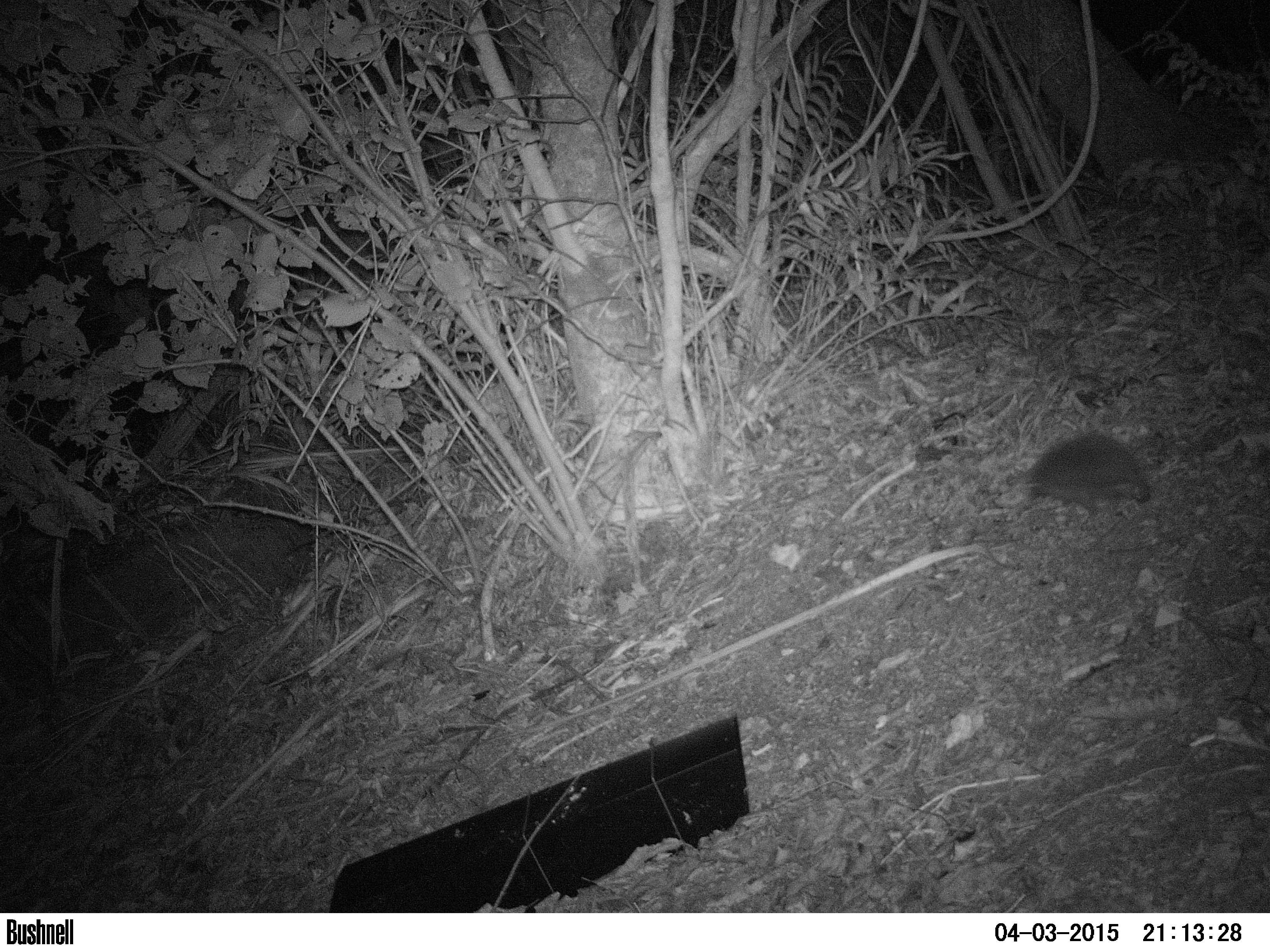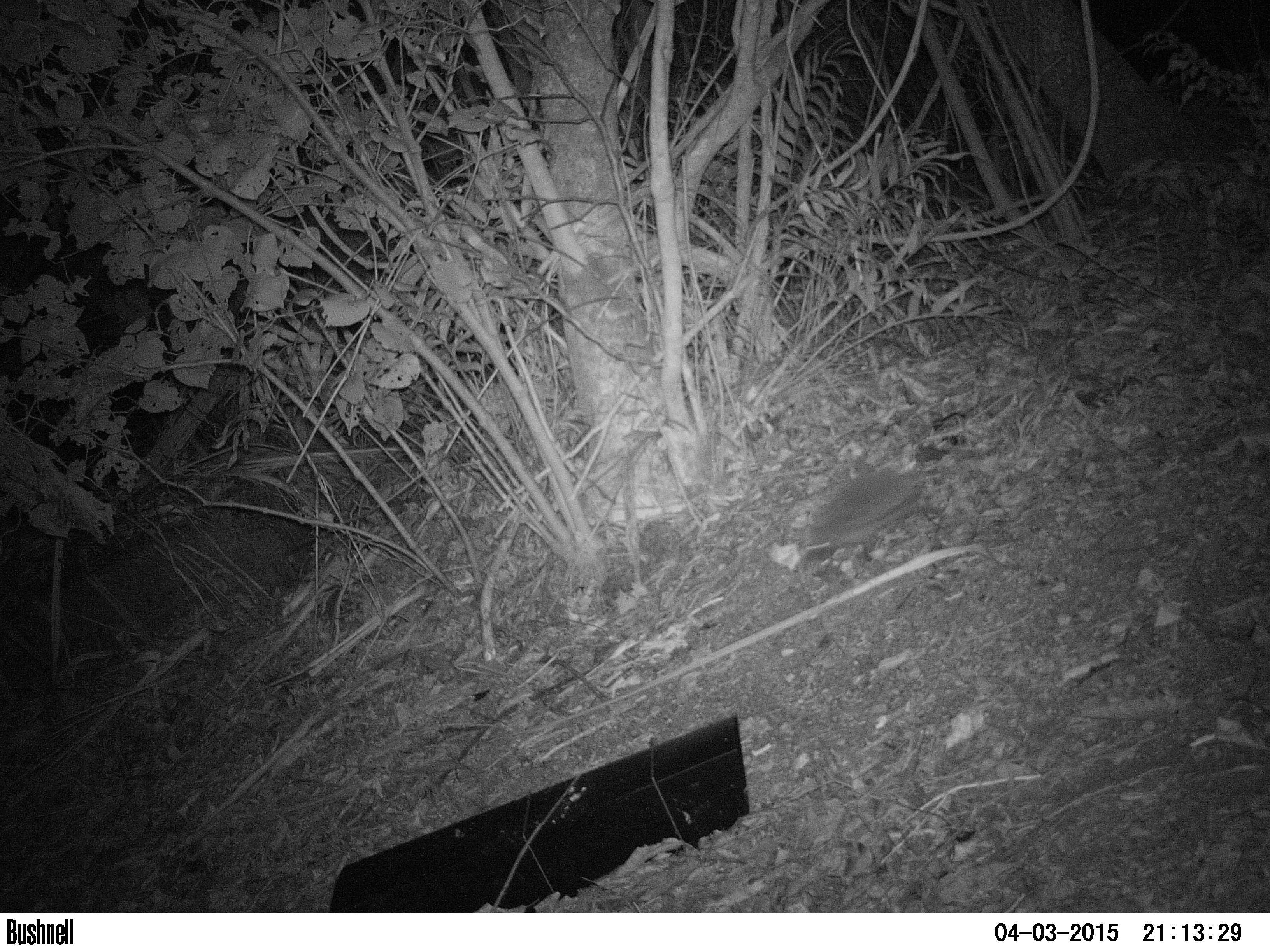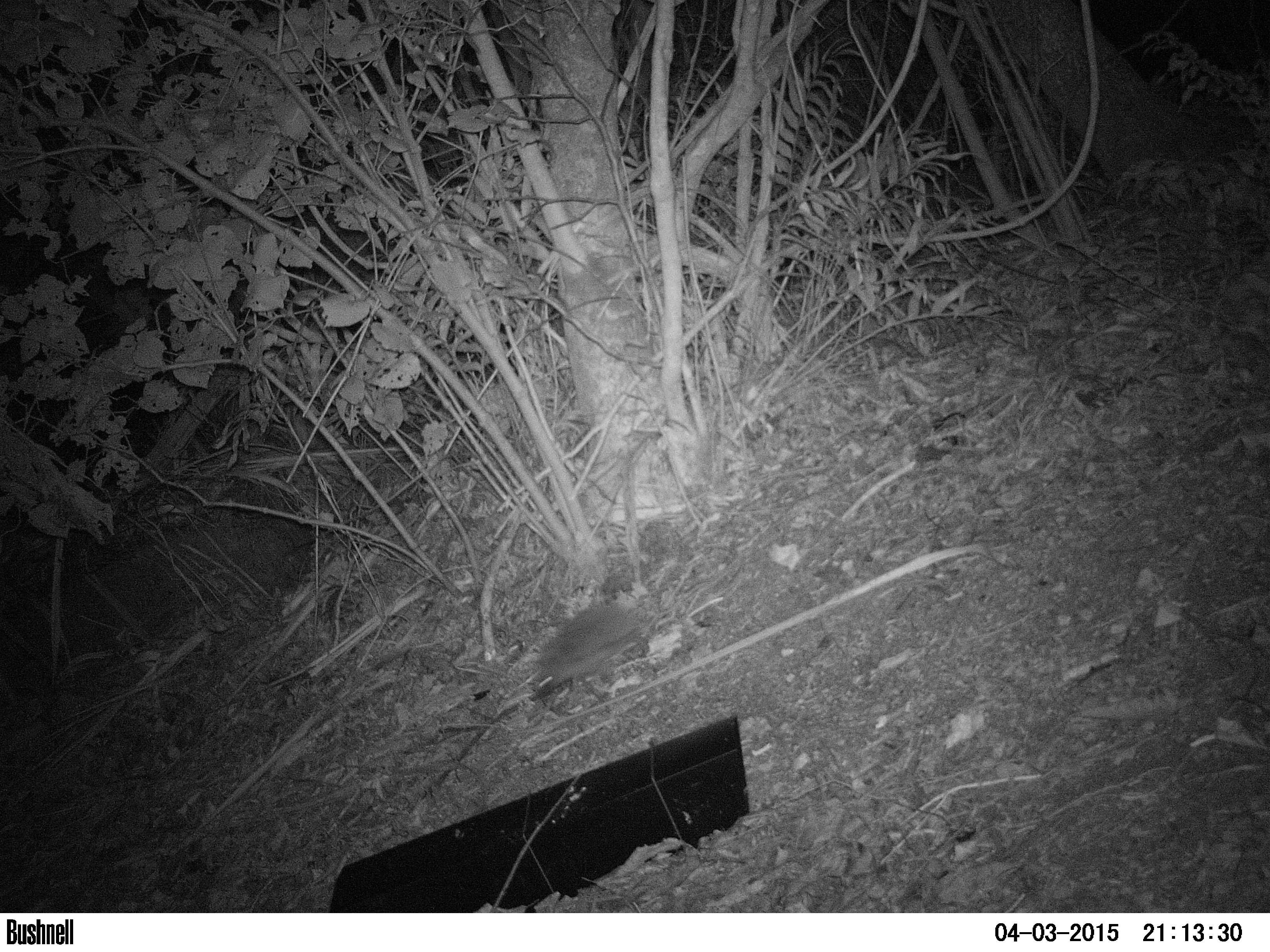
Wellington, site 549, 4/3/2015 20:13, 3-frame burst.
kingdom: Animalia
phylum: Chordata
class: Mammalia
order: Eulipotyphla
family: Erinaceidae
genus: Erinaceus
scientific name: Erinaceus europaeus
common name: hedgehog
Hedgehog (Erinaceus europaeus).